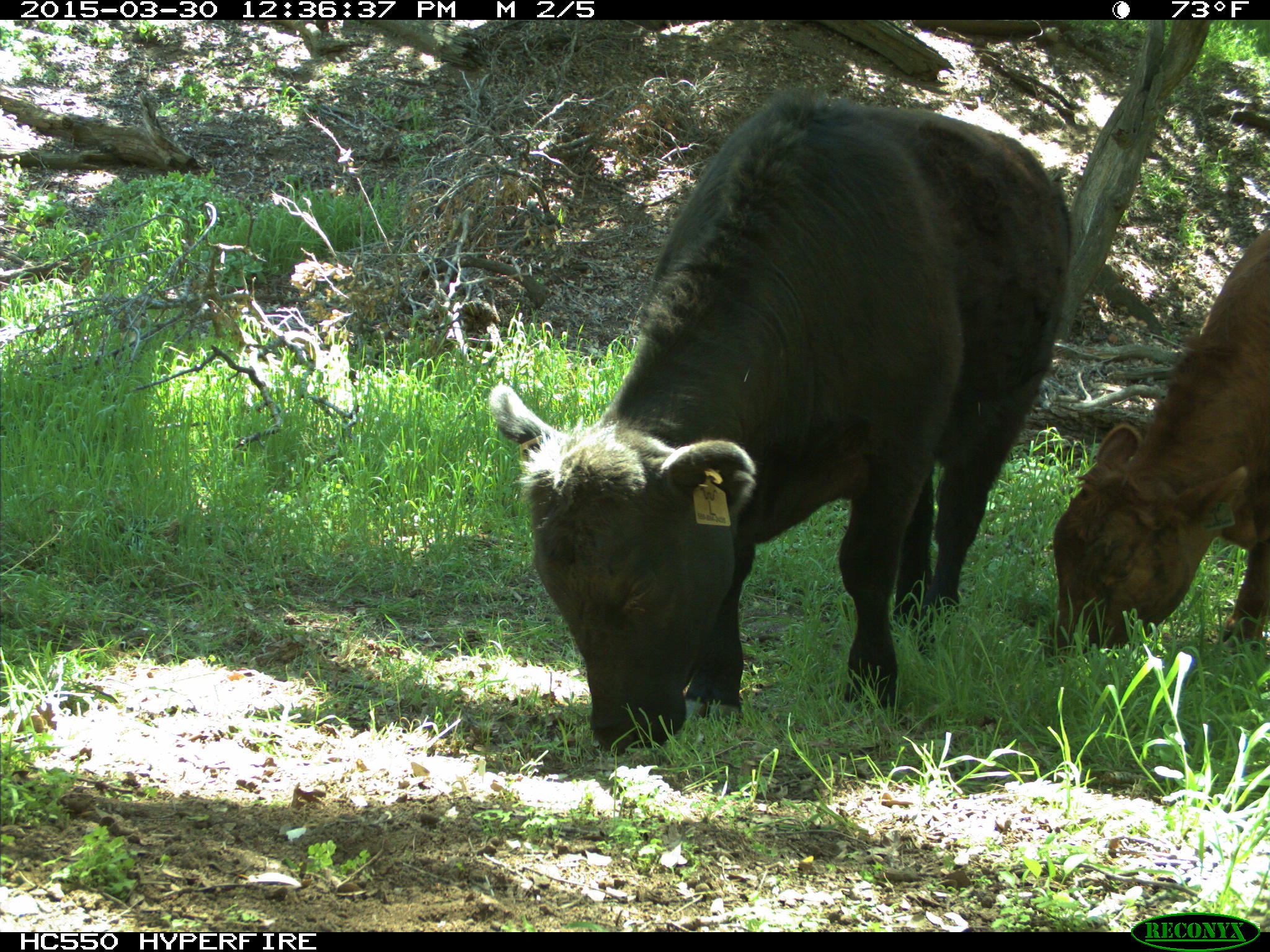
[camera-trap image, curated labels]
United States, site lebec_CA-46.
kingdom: Animalia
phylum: Chordata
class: Mammalia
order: Artiodactyla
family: Bovidae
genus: Bos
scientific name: Bos taurus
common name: domestic cow